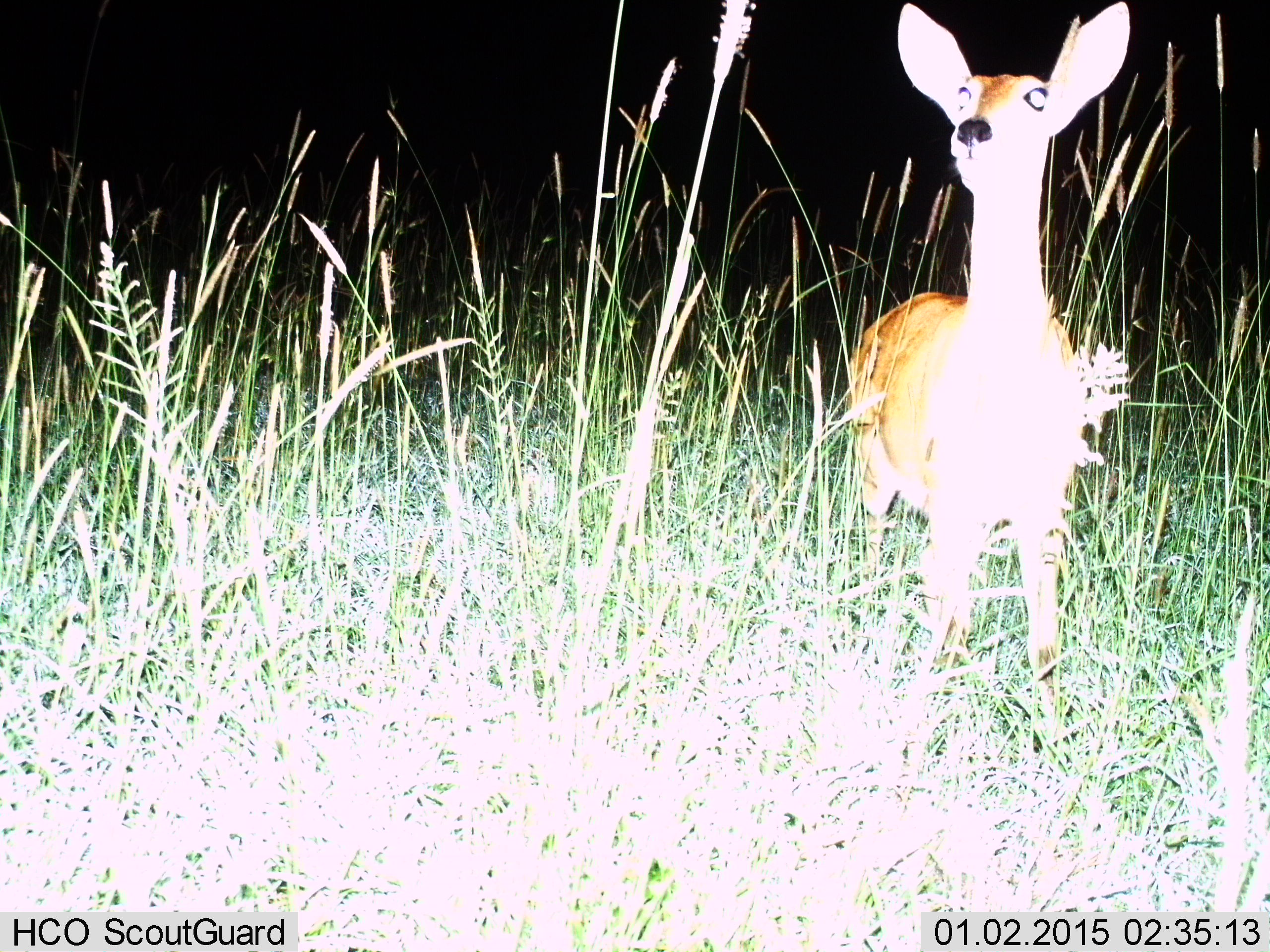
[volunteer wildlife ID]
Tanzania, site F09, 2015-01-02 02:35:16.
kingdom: Animalia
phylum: Chordata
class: Mammalia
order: Artiodactyla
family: Bovidae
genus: Redunca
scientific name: Redunca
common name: reedbuck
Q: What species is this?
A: Reedbuck (Redunca).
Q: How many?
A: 1.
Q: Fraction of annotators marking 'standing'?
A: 100%.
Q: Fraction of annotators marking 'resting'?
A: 0%.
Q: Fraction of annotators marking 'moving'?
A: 0%.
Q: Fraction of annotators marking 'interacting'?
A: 0%.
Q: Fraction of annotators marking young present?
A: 0%.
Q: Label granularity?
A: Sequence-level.